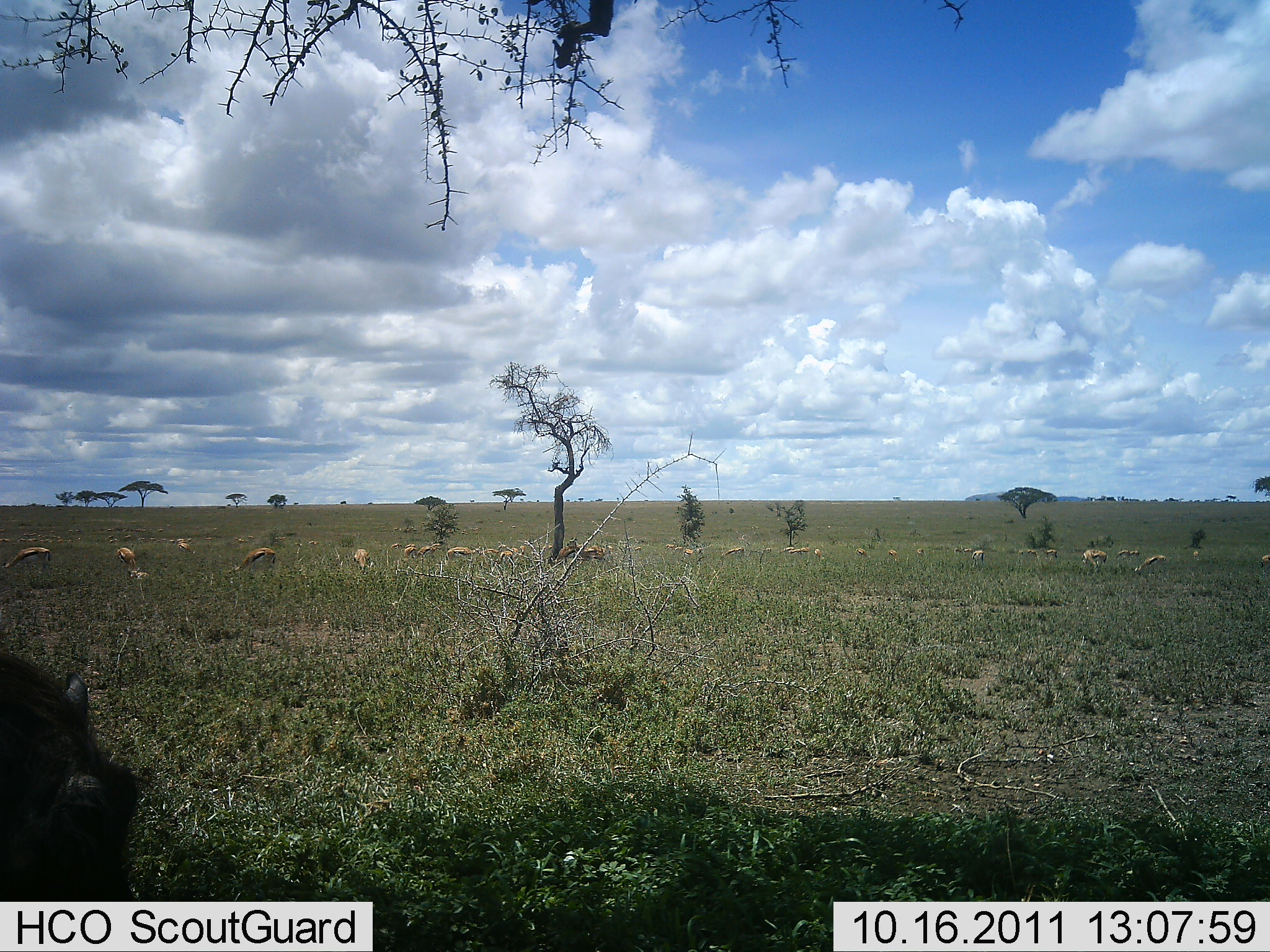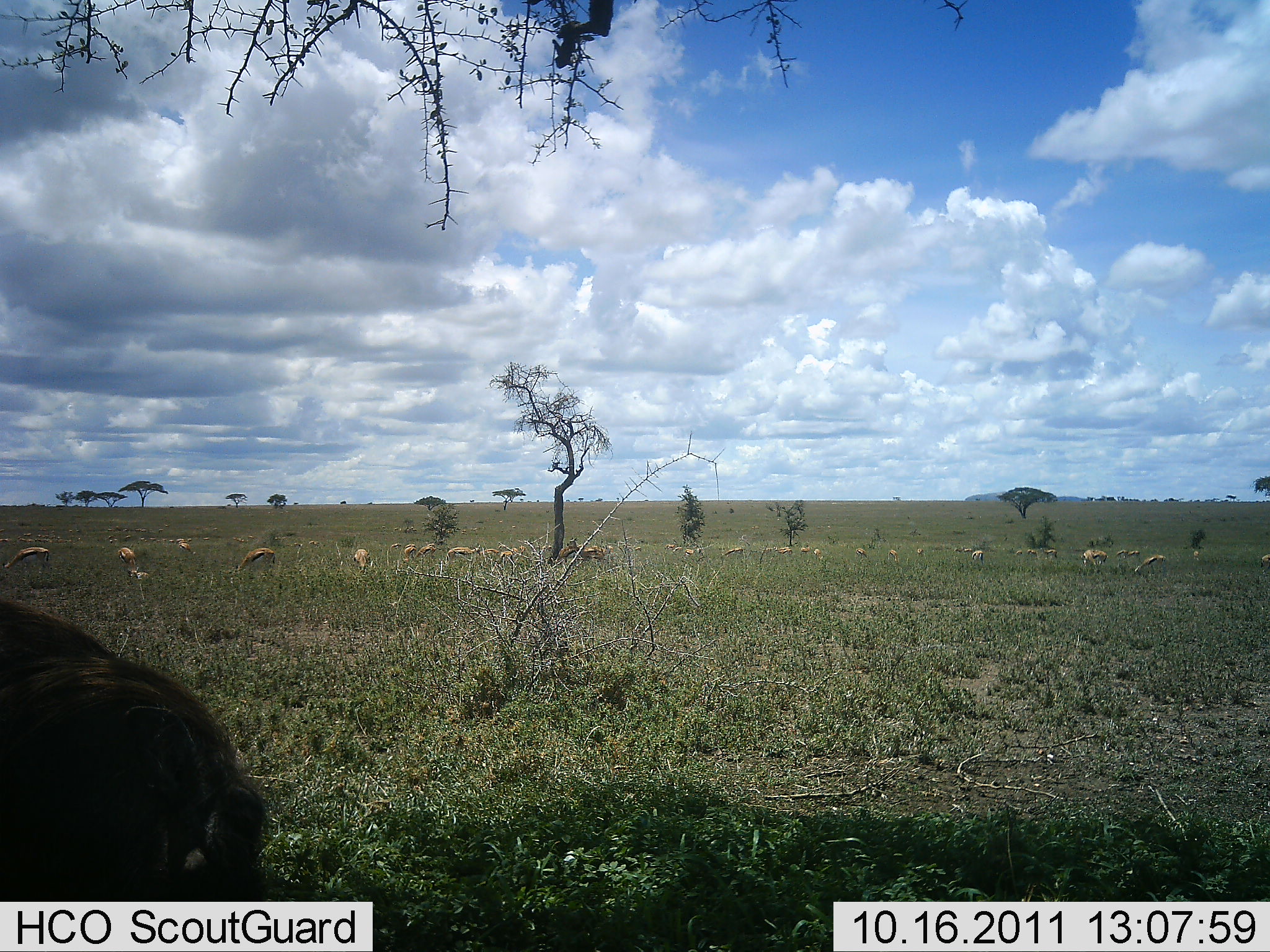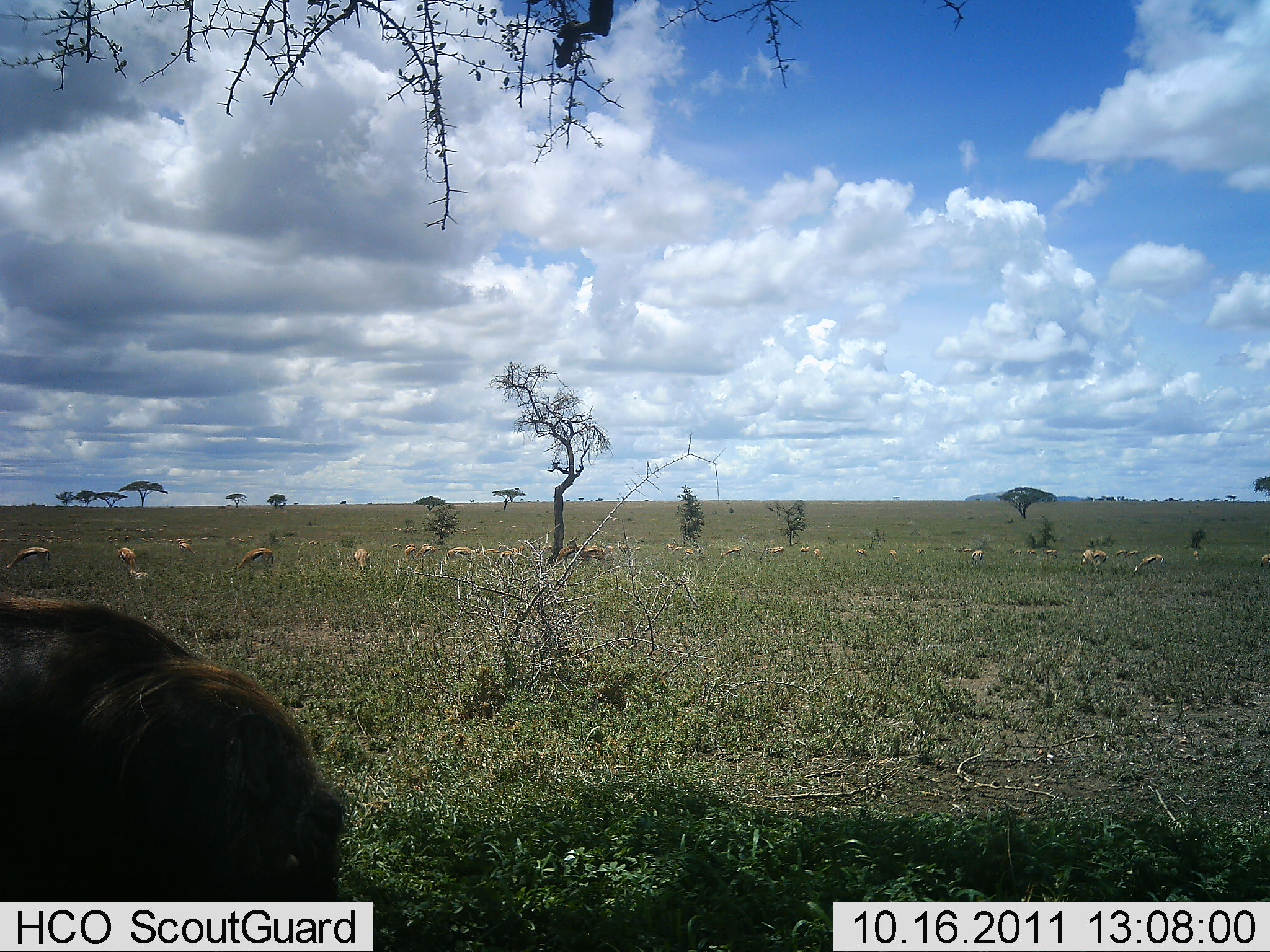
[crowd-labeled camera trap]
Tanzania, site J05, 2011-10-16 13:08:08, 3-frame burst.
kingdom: Animalia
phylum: Chordata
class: Mammalia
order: Artiodactyla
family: Bovidae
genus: Eudorcas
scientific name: Eudorcas thomsonii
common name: thomson's gazelle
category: gazellethomsons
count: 11-50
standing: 53%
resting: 11%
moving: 16%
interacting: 5%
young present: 0%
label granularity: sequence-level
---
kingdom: Animalia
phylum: Chordata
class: Mammalia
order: Artiodactyla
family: Suidae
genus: Phacochoerus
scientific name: Phacochoerus africanus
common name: warthog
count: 1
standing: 0%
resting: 0%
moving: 33%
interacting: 0%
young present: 0%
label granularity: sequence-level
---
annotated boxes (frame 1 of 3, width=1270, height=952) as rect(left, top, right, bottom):
animal: rect(0, 647, 145, 902)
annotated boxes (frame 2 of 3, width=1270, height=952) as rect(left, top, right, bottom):
animal: rect(0, 589, 272, 901)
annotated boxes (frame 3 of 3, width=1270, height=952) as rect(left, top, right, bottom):
animal: rect(0, 588, 347, 902)